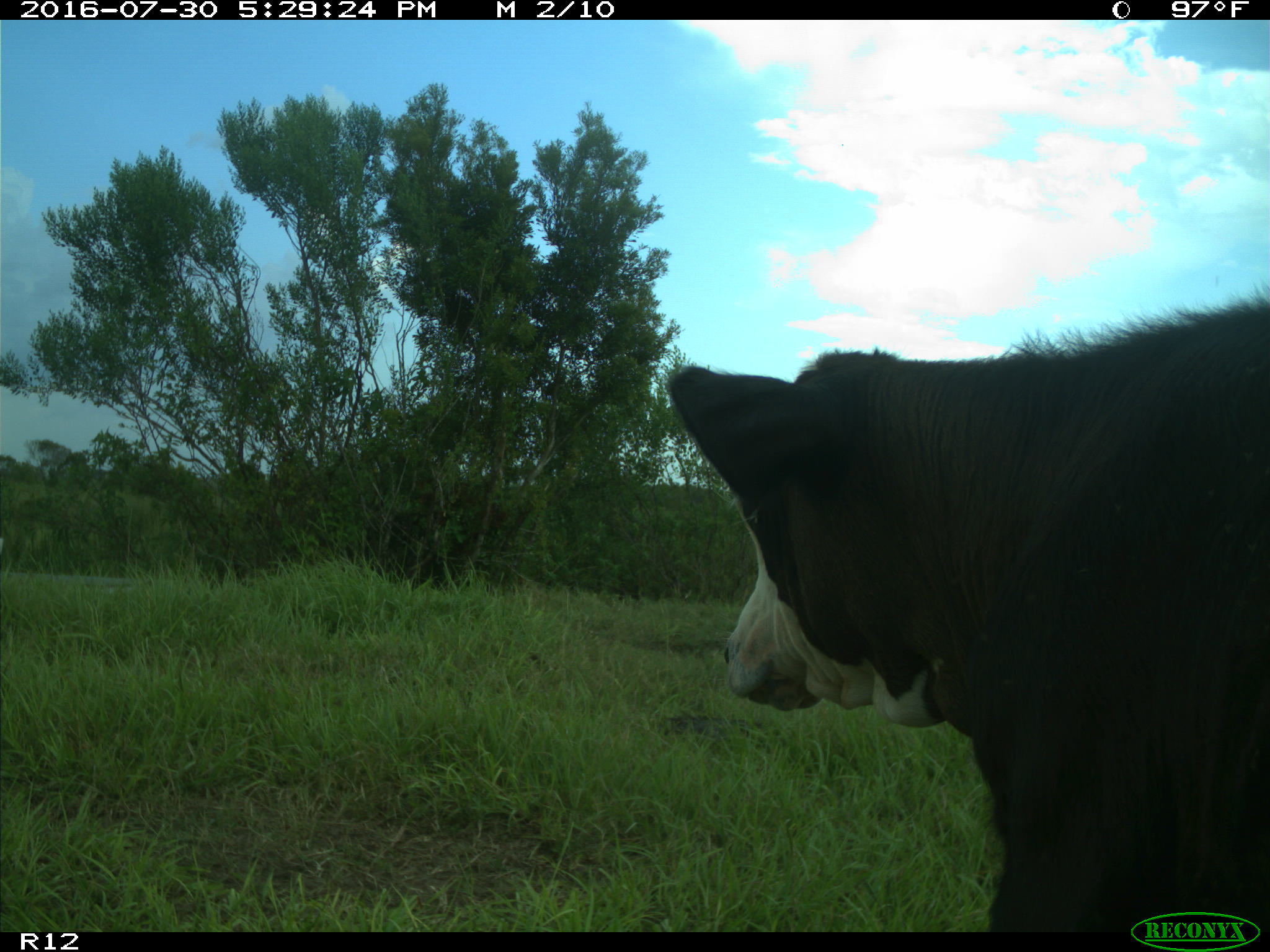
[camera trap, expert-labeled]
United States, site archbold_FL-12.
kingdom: Animalia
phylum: Chordata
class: Mammalia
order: Artiodactyla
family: Bovidae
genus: Bos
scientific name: Bos taurus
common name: domestic cow